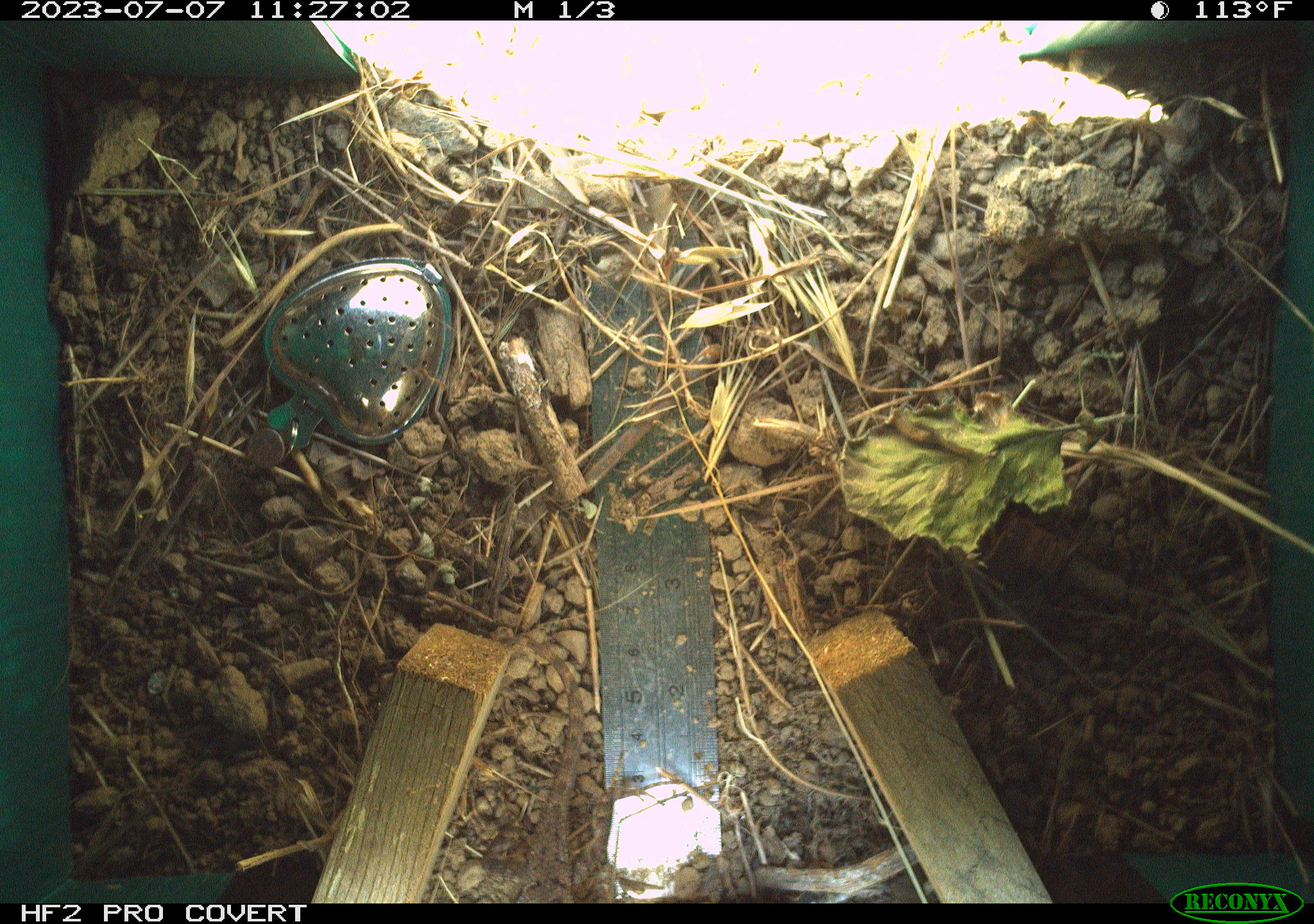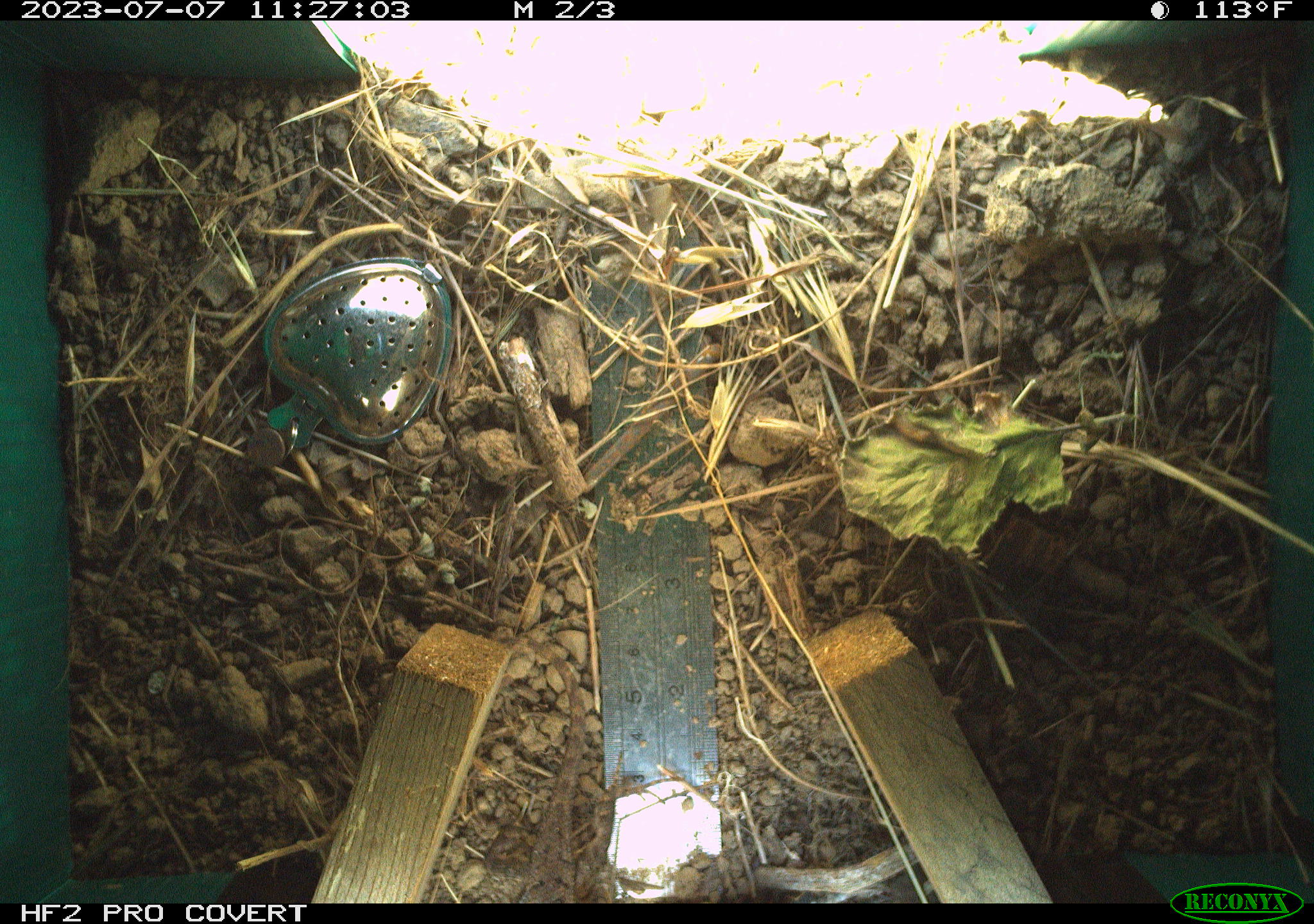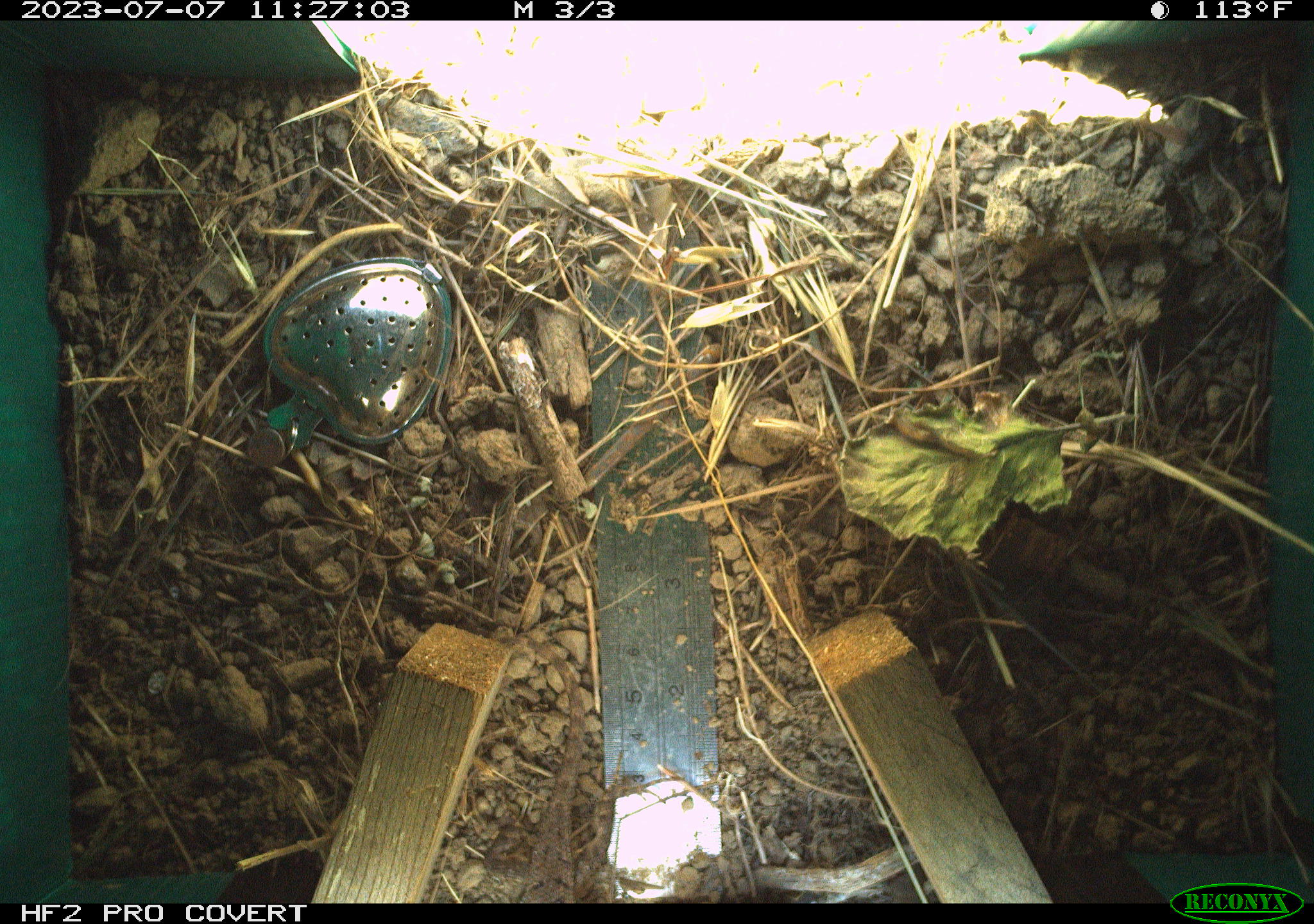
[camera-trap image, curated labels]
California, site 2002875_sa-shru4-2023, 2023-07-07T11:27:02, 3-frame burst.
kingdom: Animalia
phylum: Chordata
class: Reptilia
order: Squamata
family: Phrynosomatidae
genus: Sceloporus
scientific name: Sceloporus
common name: spiny lizards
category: sceloporus species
Sceloporus species (spiny lizards) (Sceloporus).